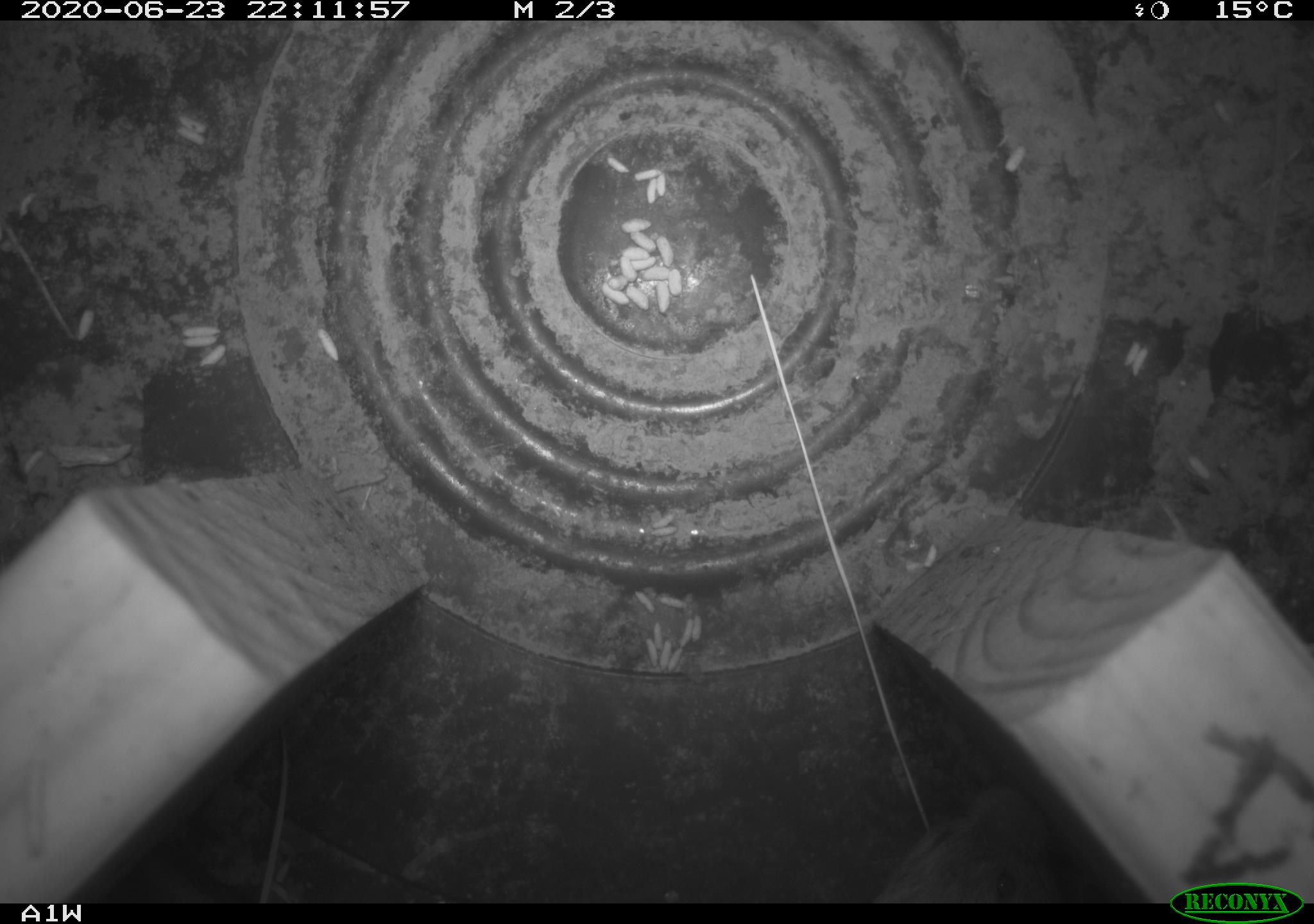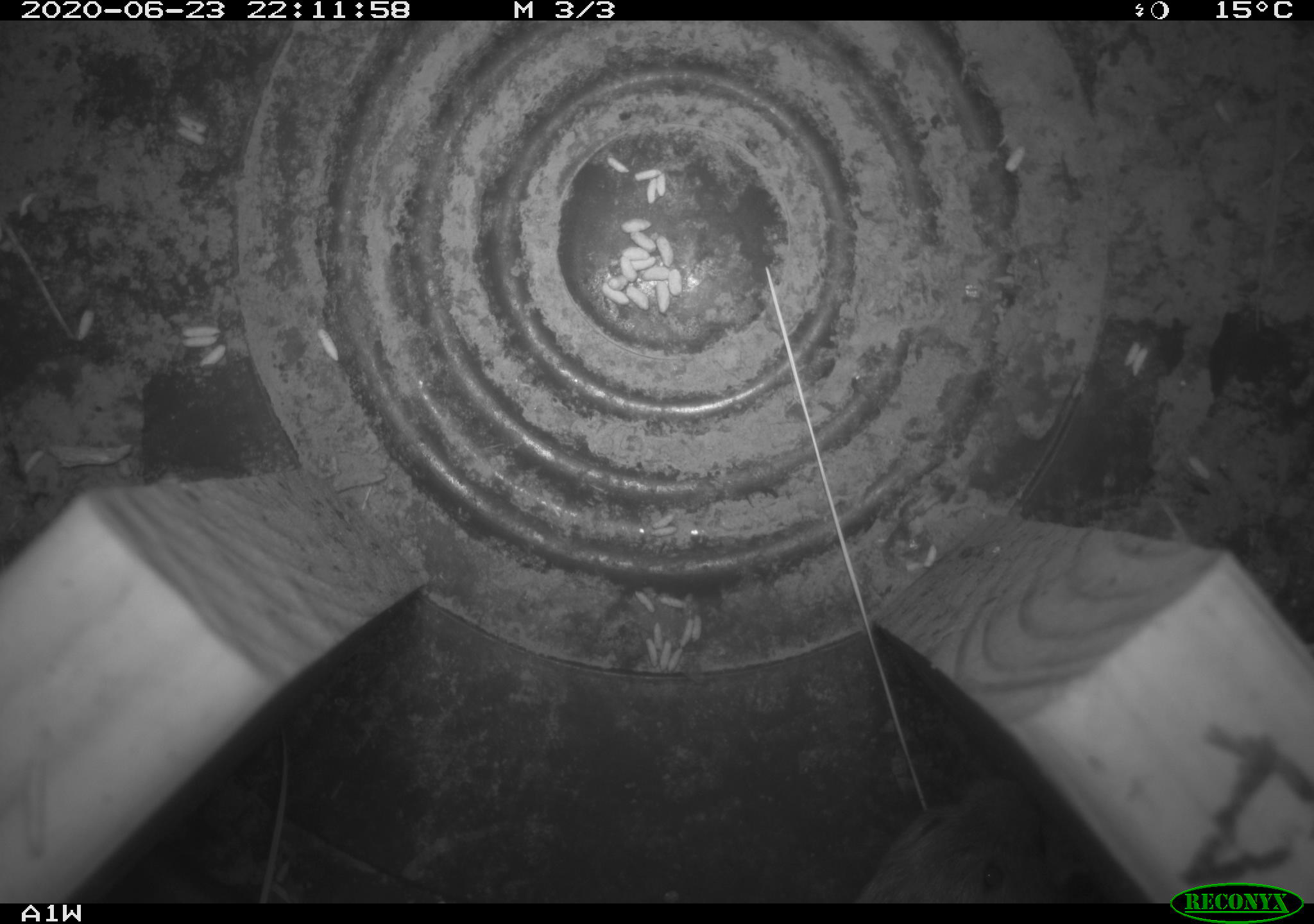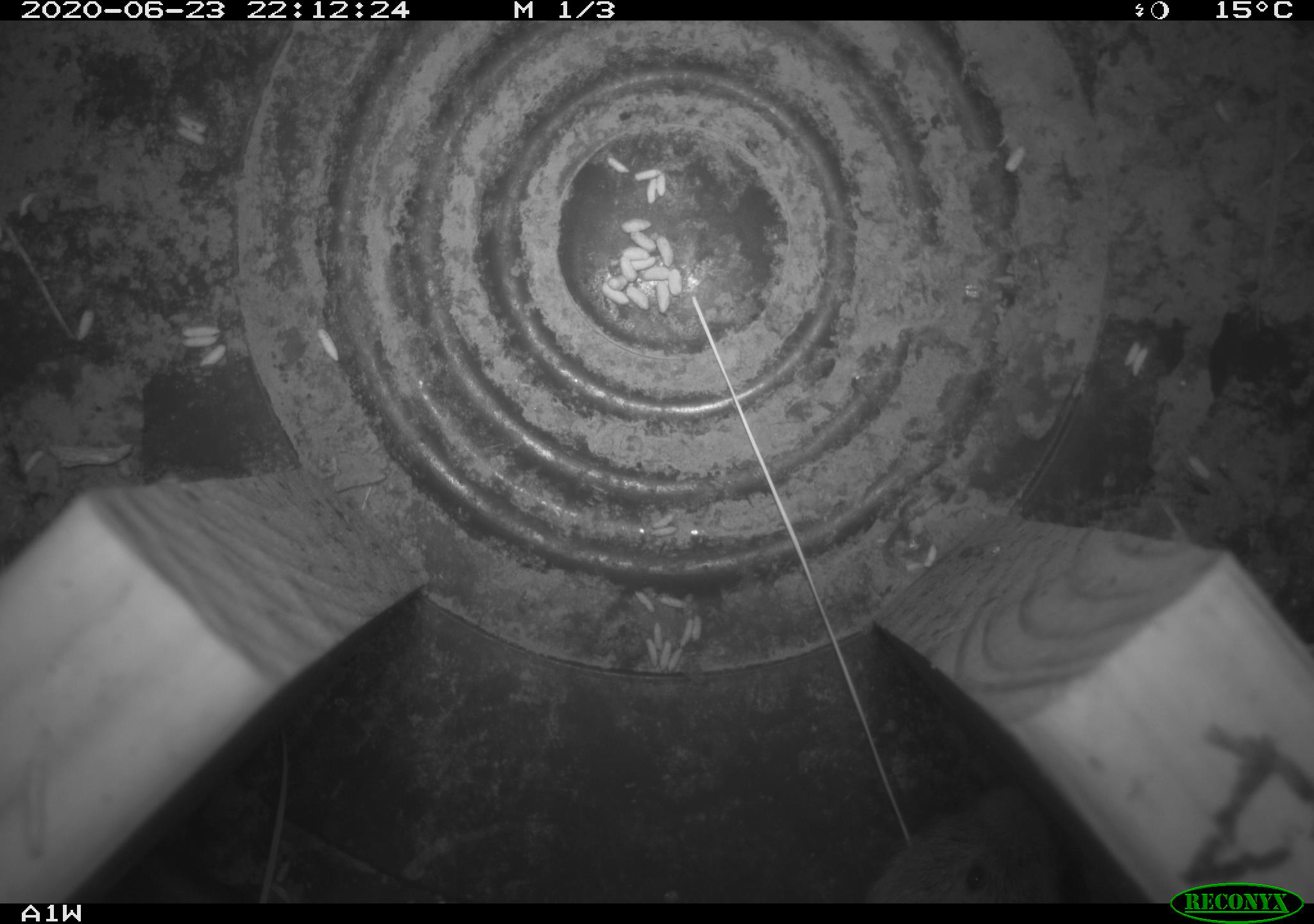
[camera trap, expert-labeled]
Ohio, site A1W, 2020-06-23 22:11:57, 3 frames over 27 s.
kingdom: Animalia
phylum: Chordata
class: Mammalia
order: Rodentia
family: Cricetidae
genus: Microtus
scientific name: Microtus pennsylvanicus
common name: meadow vole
Meadow vole (Microtus pennsylvanicus).